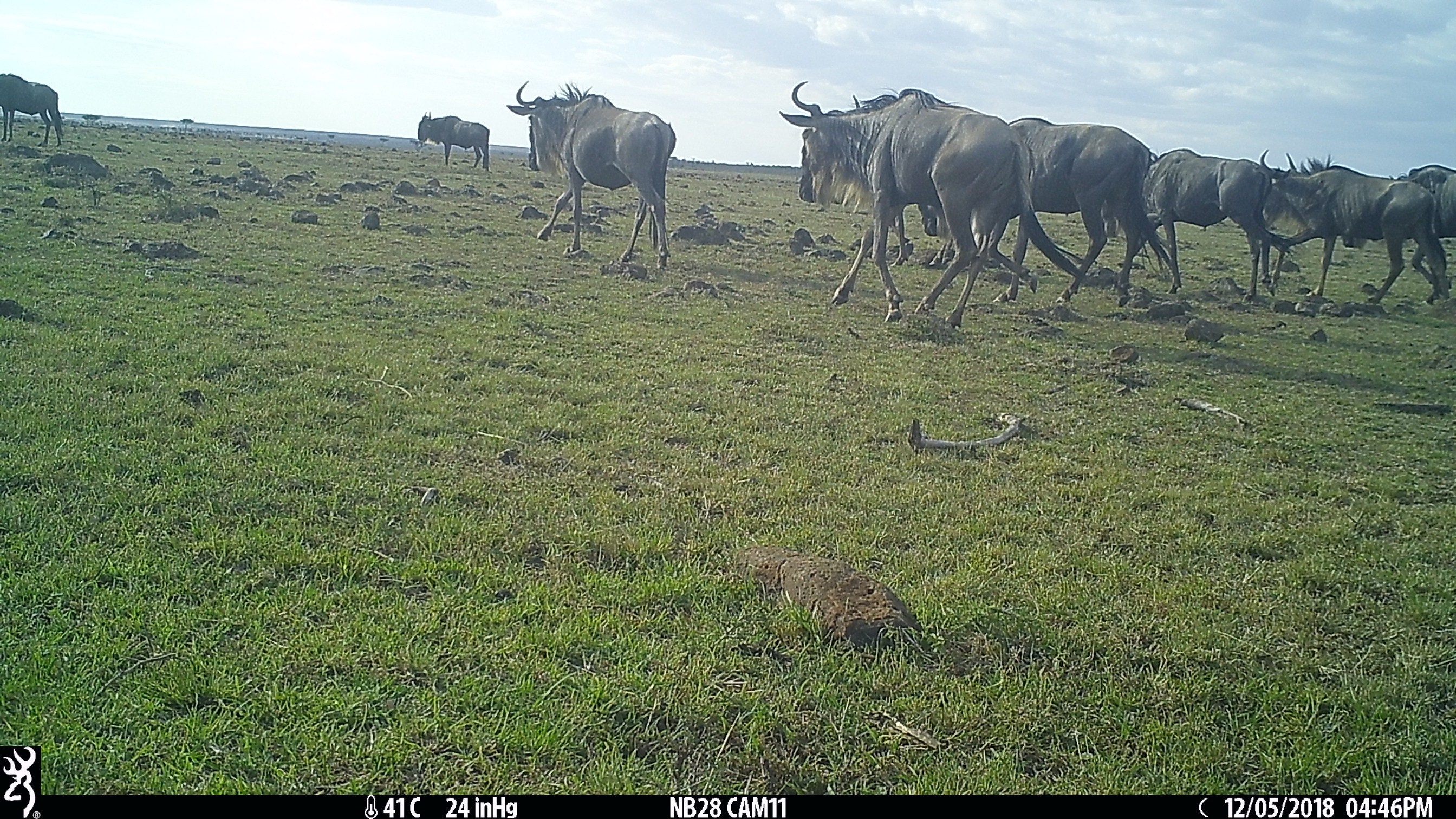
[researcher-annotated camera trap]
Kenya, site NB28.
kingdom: Animalia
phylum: Chordata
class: Mammalia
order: Artiodactyla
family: Bovidae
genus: Connochaetes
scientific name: Connochaetes taurinus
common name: blue wildebeest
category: wildebeest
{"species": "wildebeest (blue wildebeest) (Connochaetes taurinus)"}